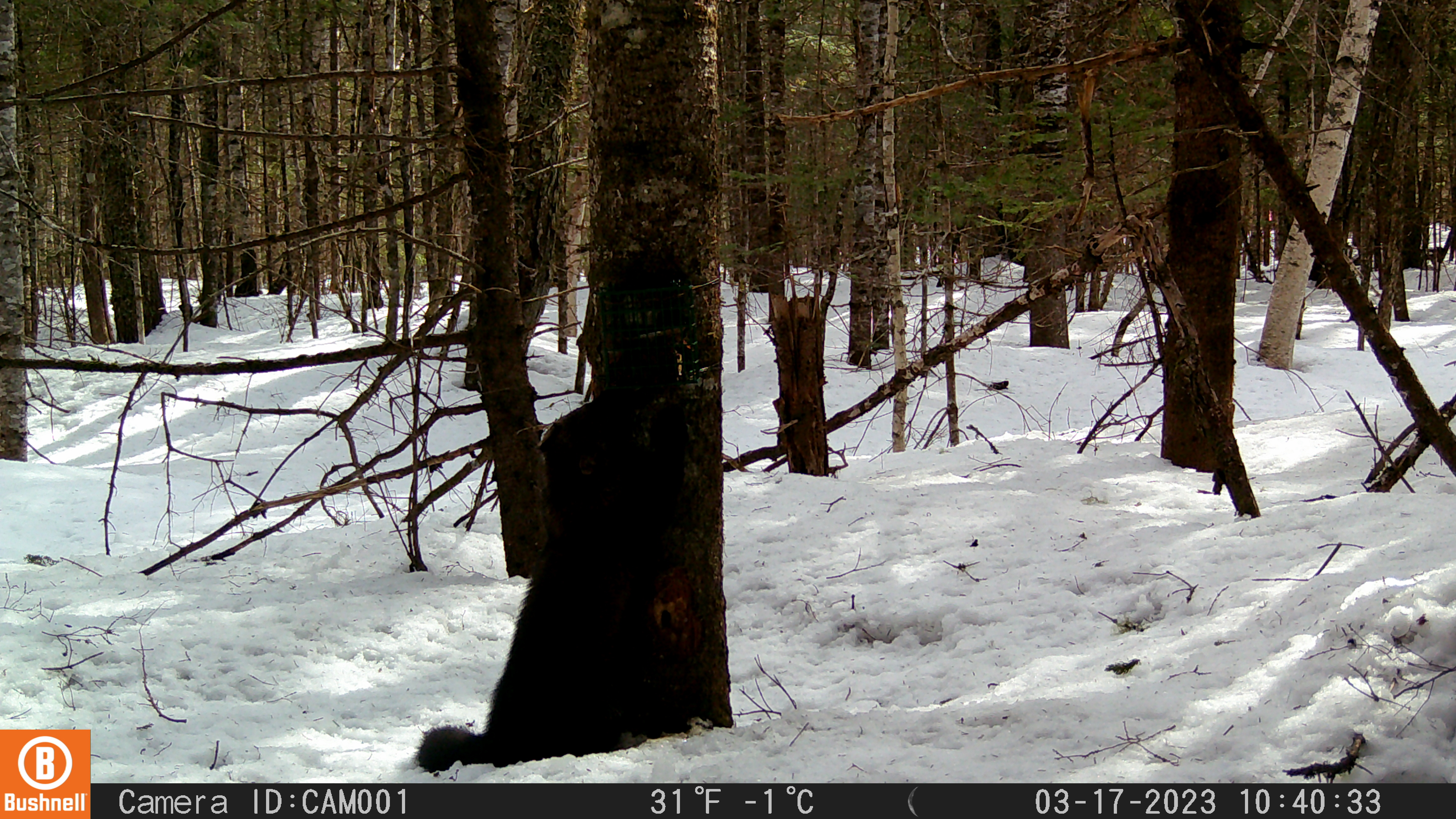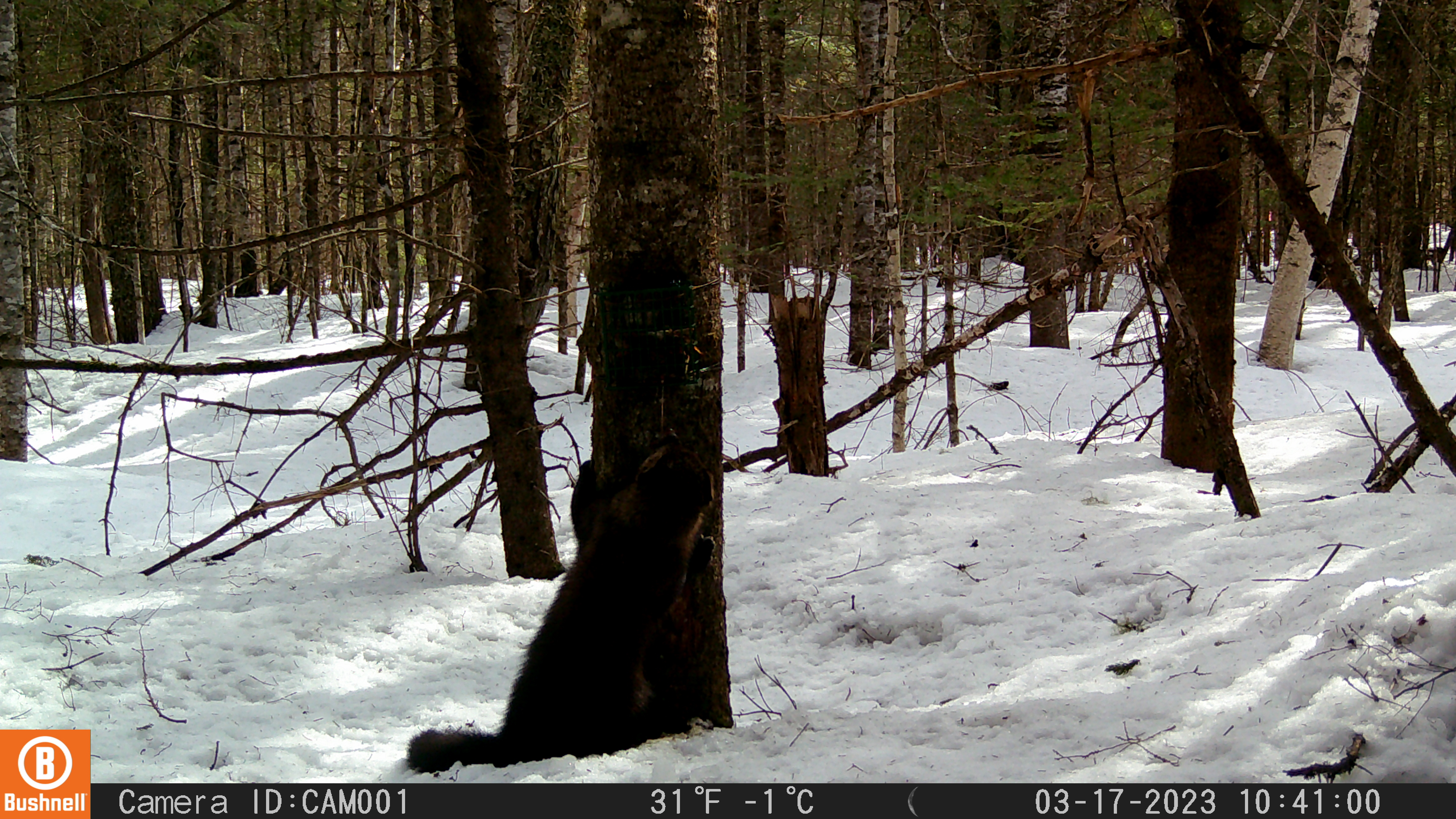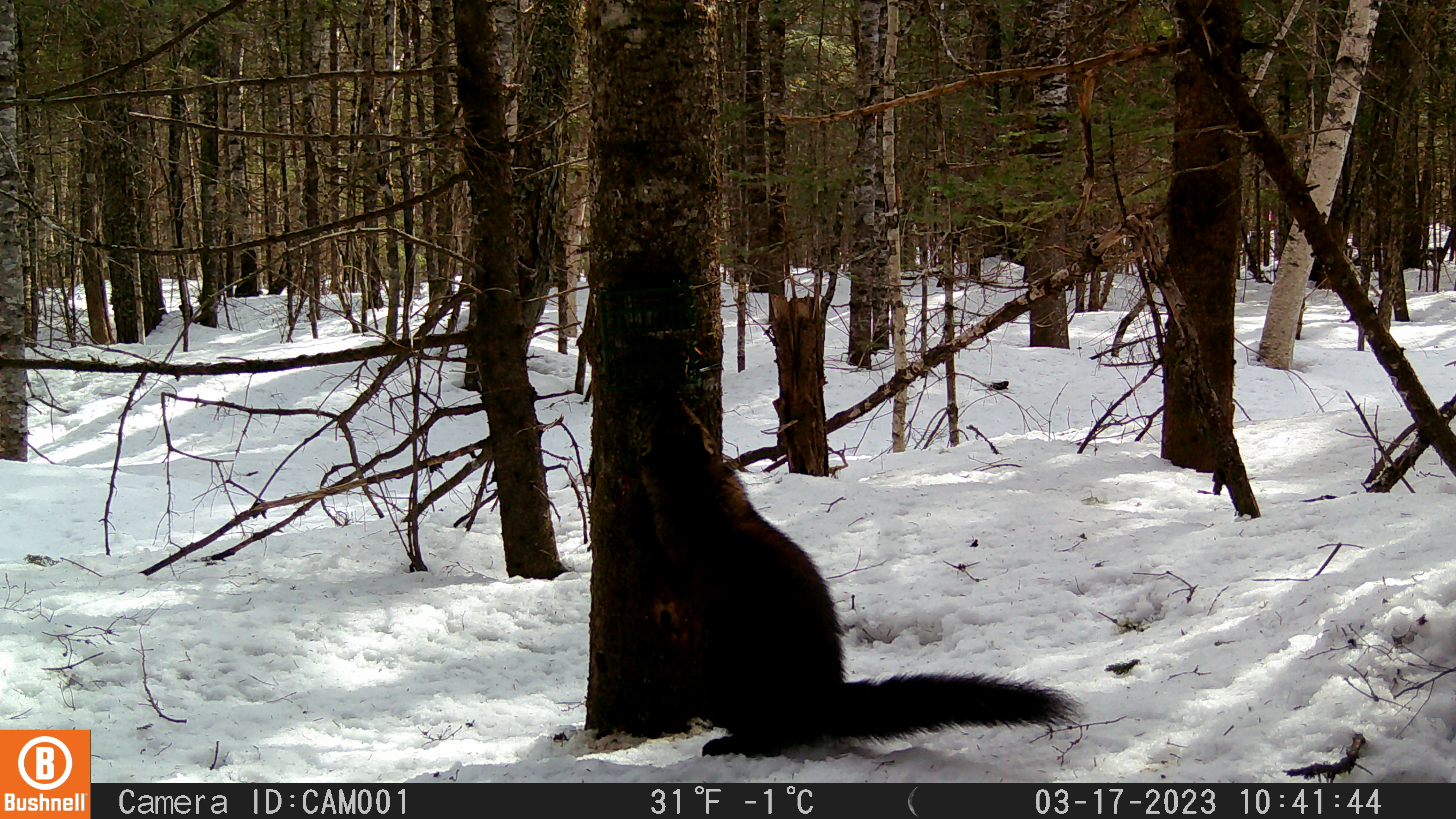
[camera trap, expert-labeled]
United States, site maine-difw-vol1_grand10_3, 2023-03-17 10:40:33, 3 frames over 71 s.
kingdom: Animalia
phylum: Chordata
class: Mammalia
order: Carnivora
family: Mustelidae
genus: Pekania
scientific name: Pekania pennanti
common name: fisher